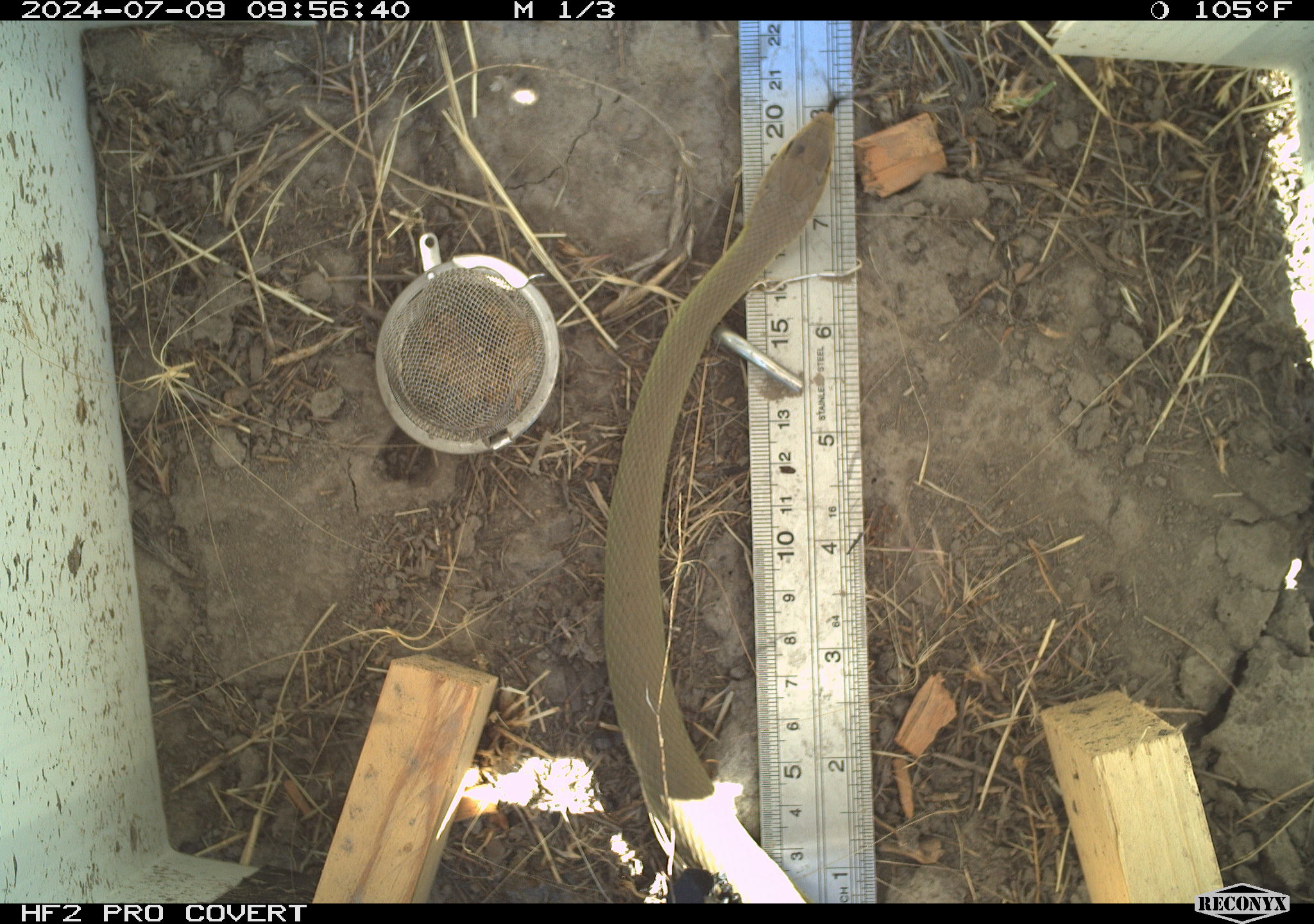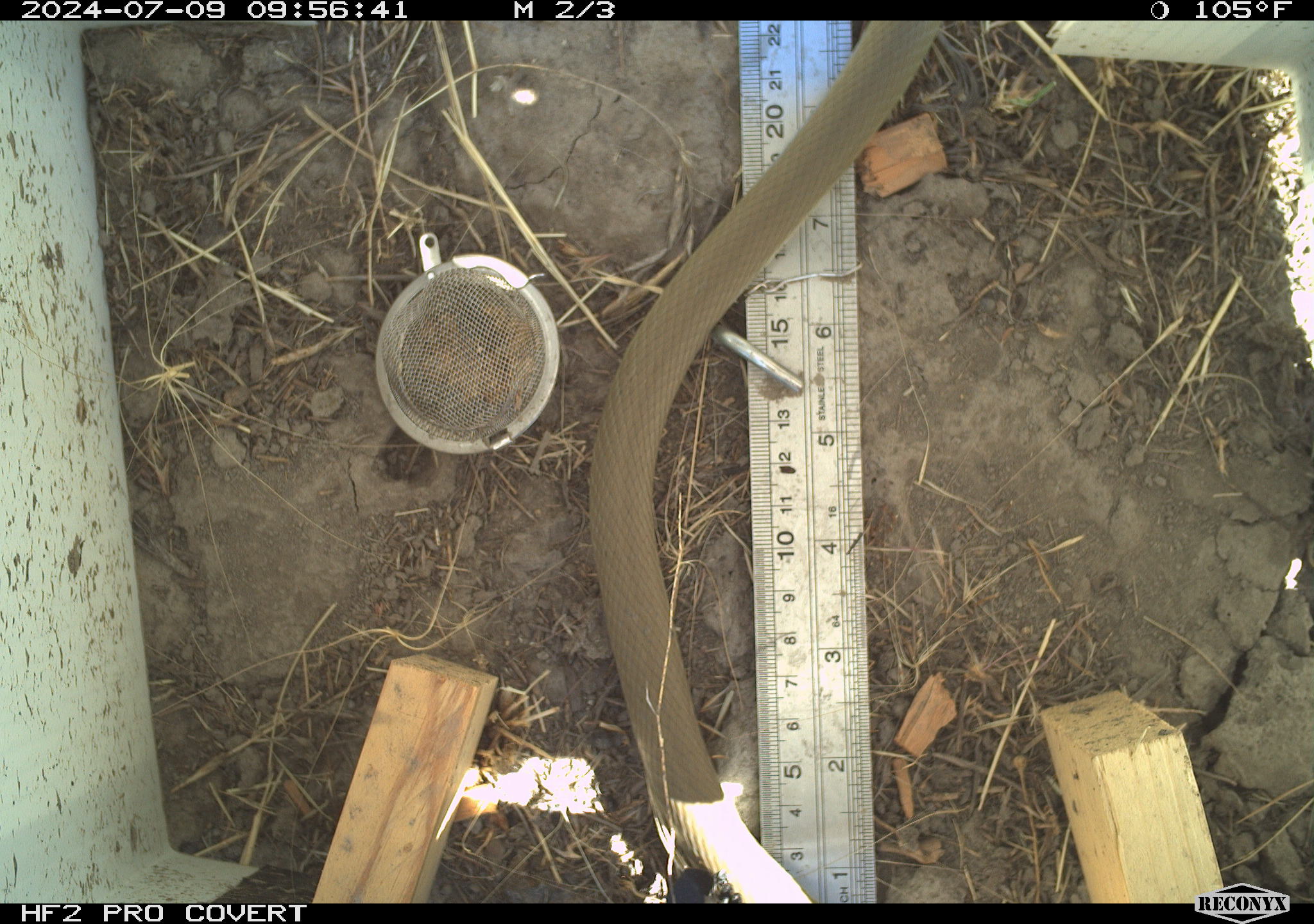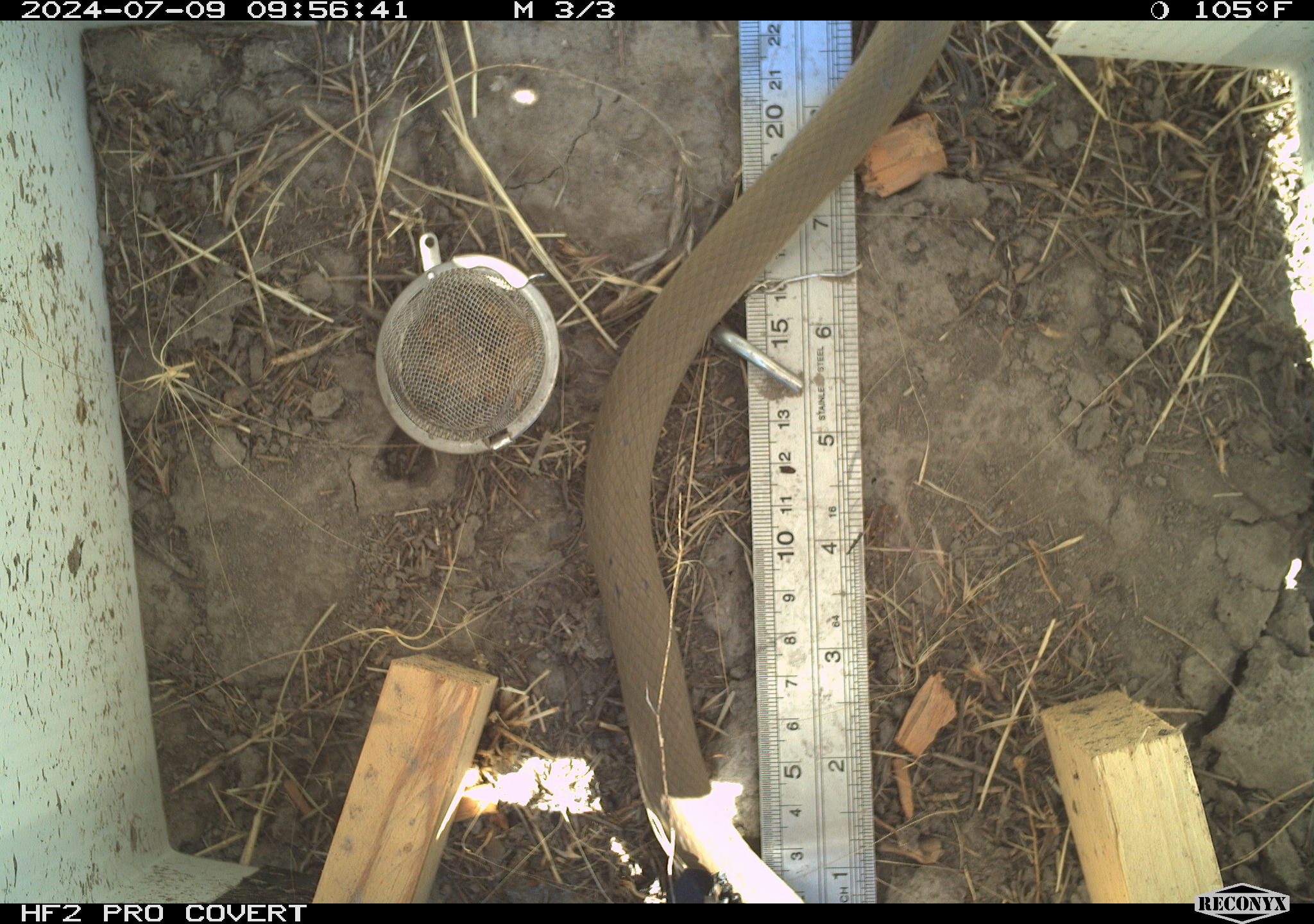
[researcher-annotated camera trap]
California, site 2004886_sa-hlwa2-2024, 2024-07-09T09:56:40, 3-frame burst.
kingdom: Animalia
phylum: Chordata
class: Reptilia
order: Squamata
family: Colubridae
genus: Coluber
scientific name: Coluber constrictor mormon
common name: western yellow-bellied racer